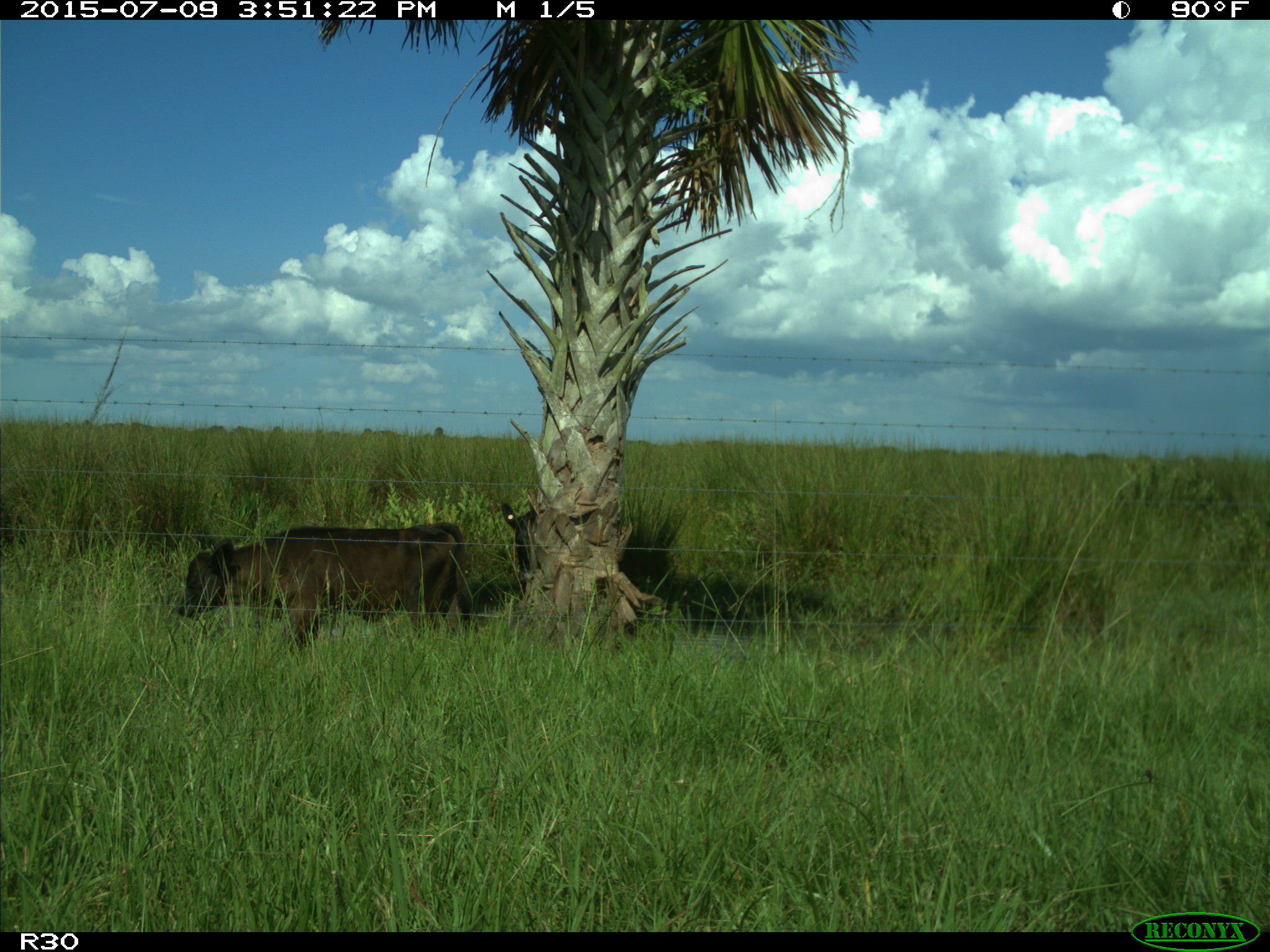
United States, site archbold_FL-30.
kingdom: Animalia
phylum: Chordata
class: Mammalia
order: Artiodactyla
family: Bovidae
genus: Bos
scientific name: Bos taurus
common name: domestic cow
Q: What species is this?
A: Bos taurus (domestic cow).